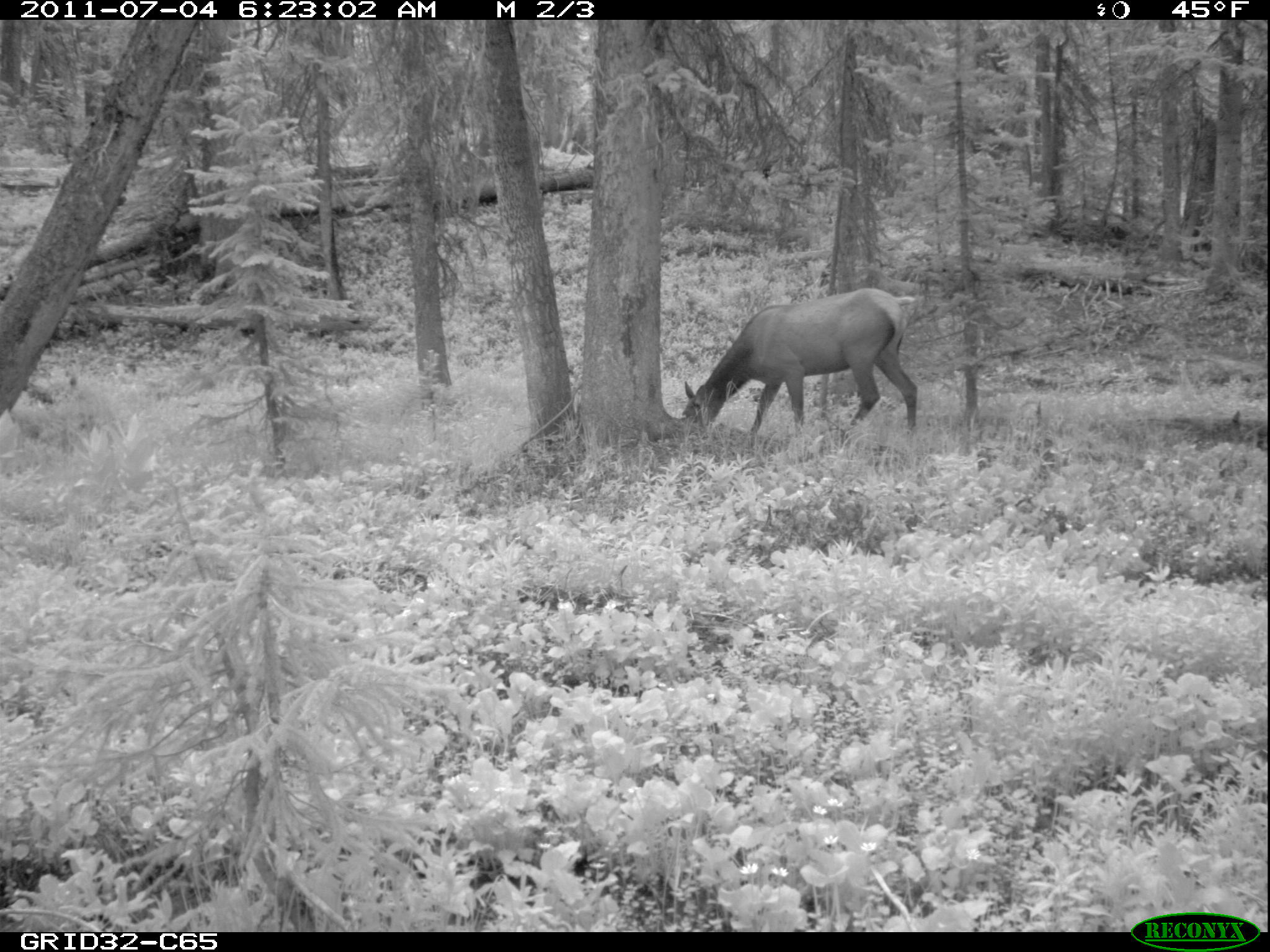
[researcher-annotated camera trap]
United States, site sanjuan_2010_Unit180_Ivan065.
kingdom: Animalia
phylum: Chordata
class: Mammalia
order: Artiodactyla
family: Cervidae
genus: Cervus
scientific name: Cervus elaphus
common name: red deer